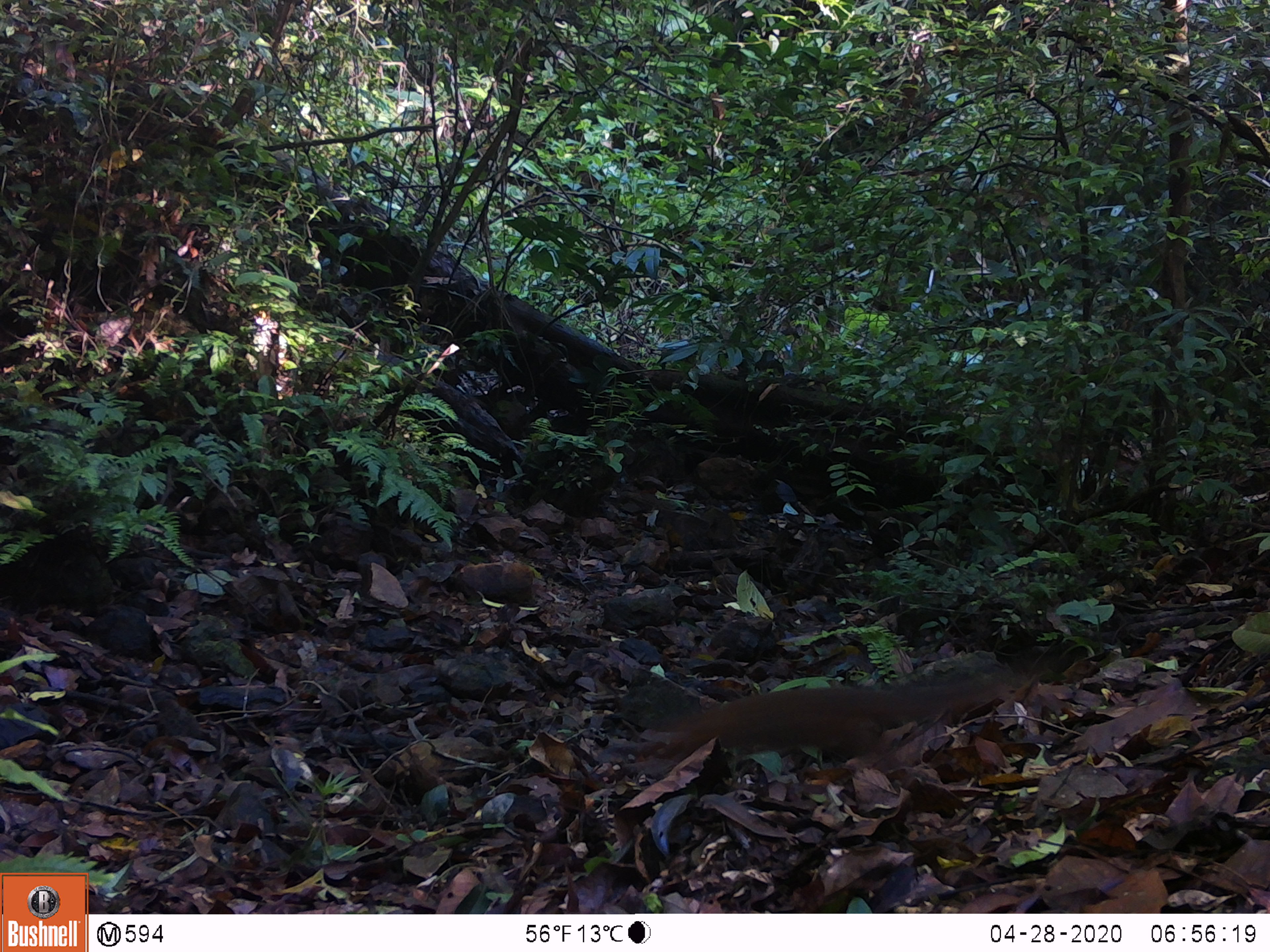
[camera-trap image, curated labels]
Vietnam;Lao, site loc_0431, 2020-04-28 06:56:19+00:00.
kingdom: Animalia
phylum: Chordata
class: Mammalia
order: Rodentia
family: Sciuridae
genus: Dremomys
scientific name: Dremomys rufigenis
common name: red-cheeked squirrel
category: red cheeked squirrel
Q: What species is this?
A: Red cheeked squirrel (red-cheeked squirrel) (Dremomys rufigenis).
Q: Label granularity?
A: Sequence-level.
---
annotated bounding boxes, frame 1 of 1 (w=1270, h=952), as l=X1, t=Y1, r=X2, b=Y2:
red cheeked squirrel: l=645, t=663, r=1014, b=773